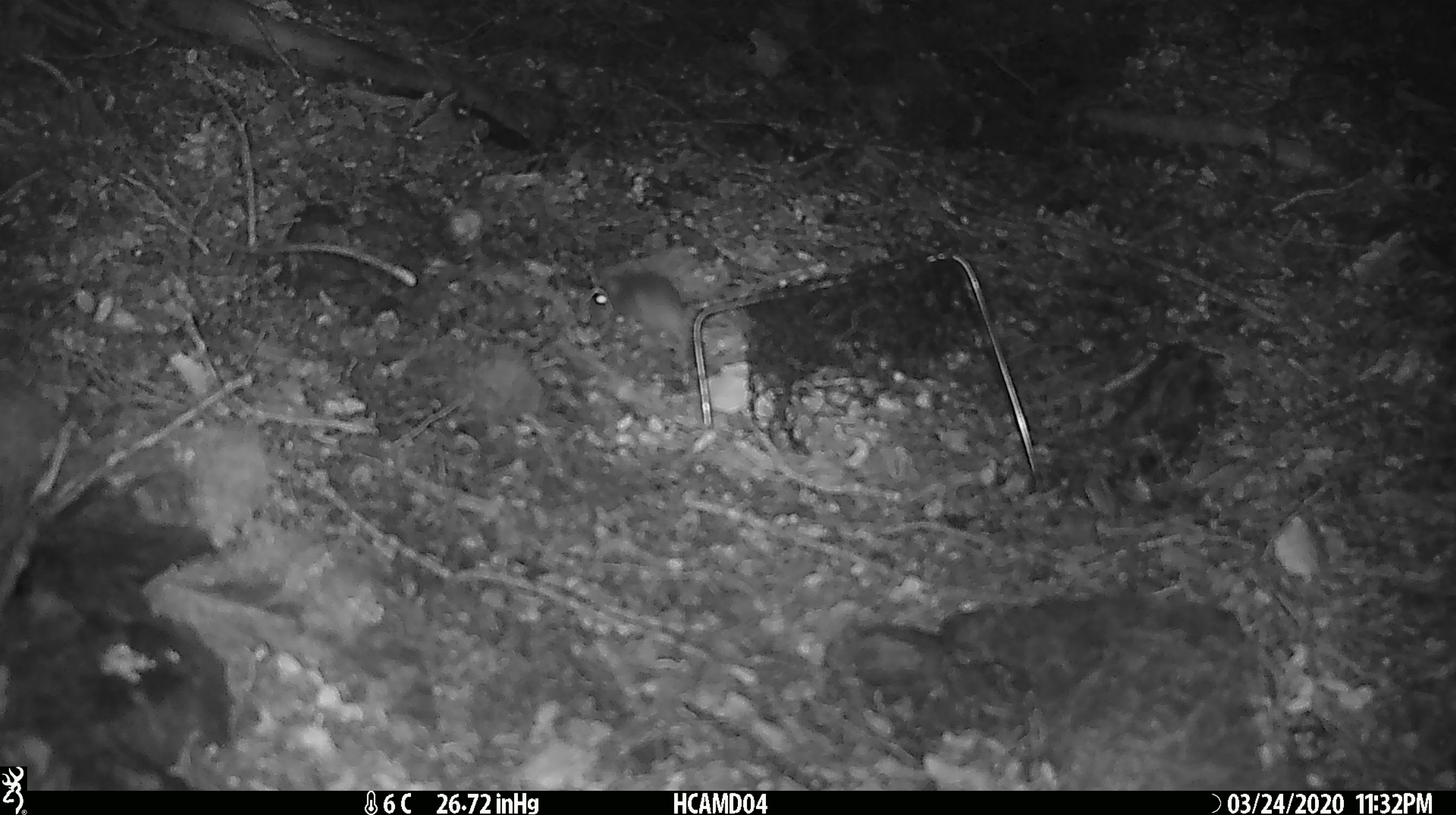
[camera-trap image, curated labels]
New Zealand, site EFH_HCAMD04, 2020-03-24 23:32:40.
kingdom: Animalia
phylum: Chordata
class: Mammalia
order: Rodentia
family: Muridae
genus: Mus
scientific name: Mus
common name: mouse